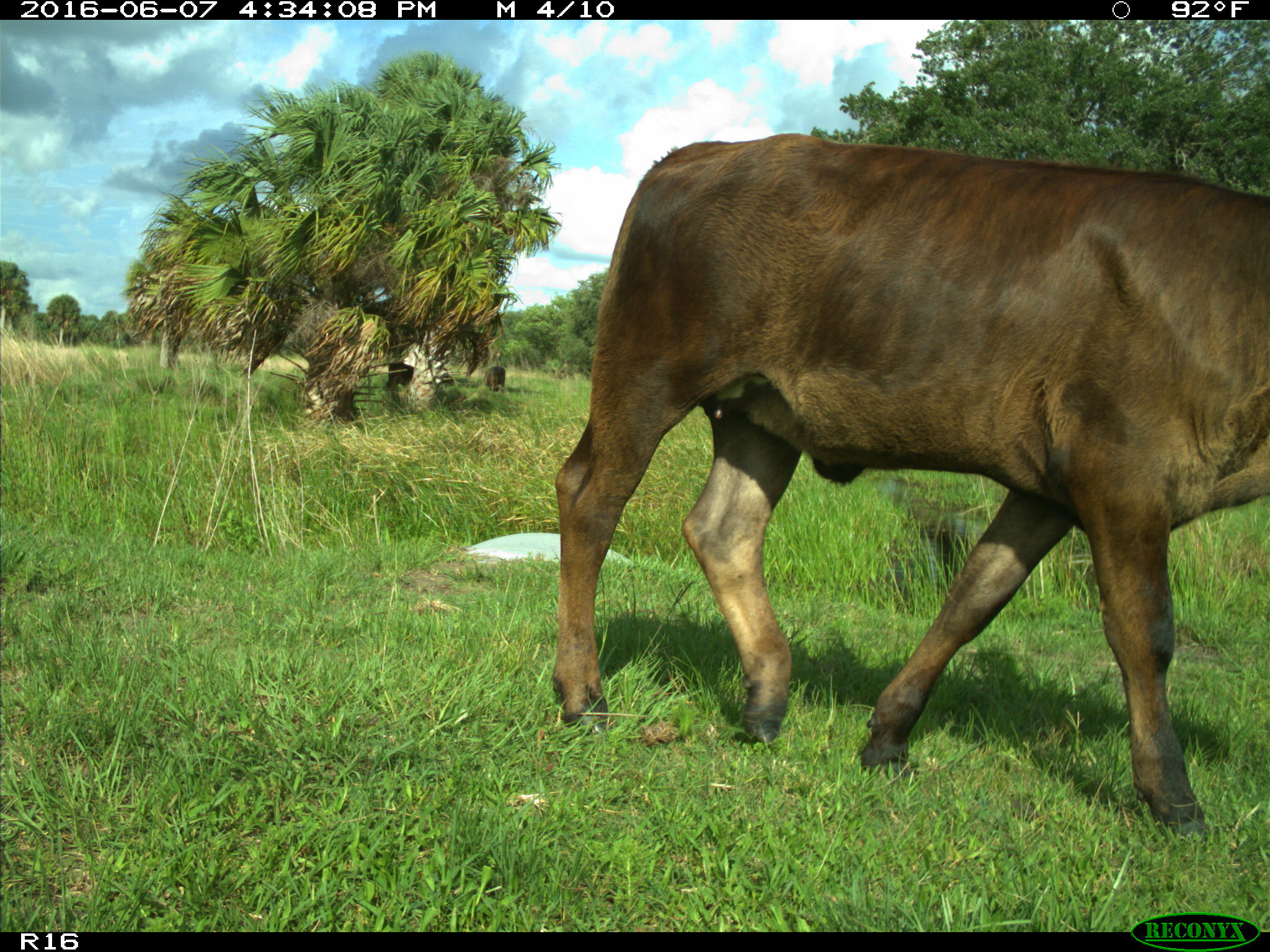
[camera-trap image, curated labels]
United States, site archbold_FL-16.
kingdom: Animalia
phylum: Chordata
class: Mammalia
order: Artiodactyla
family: Bovidae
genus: Bos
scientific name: Bos taurus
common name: domestic cow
Bos taurus (domestic cow).